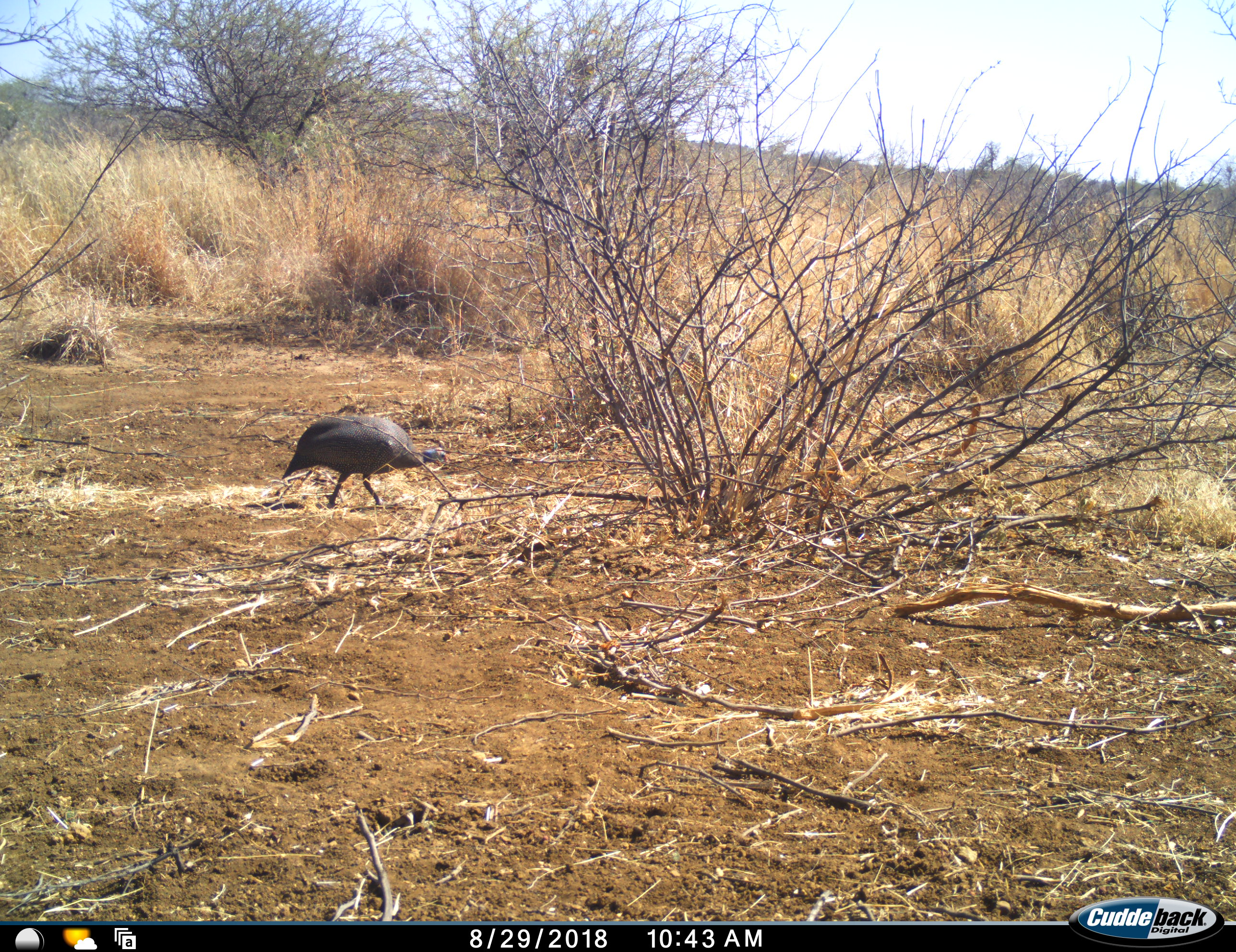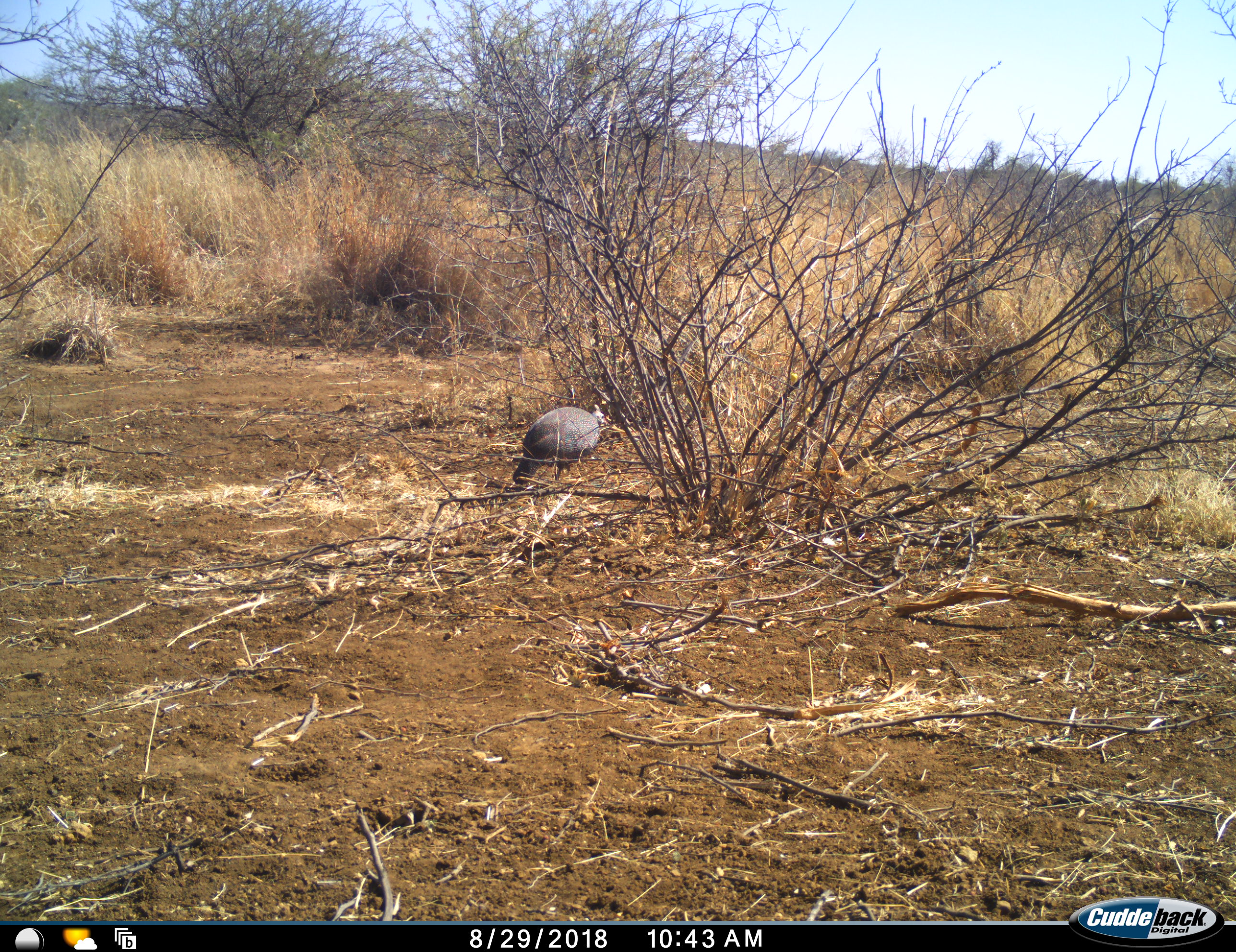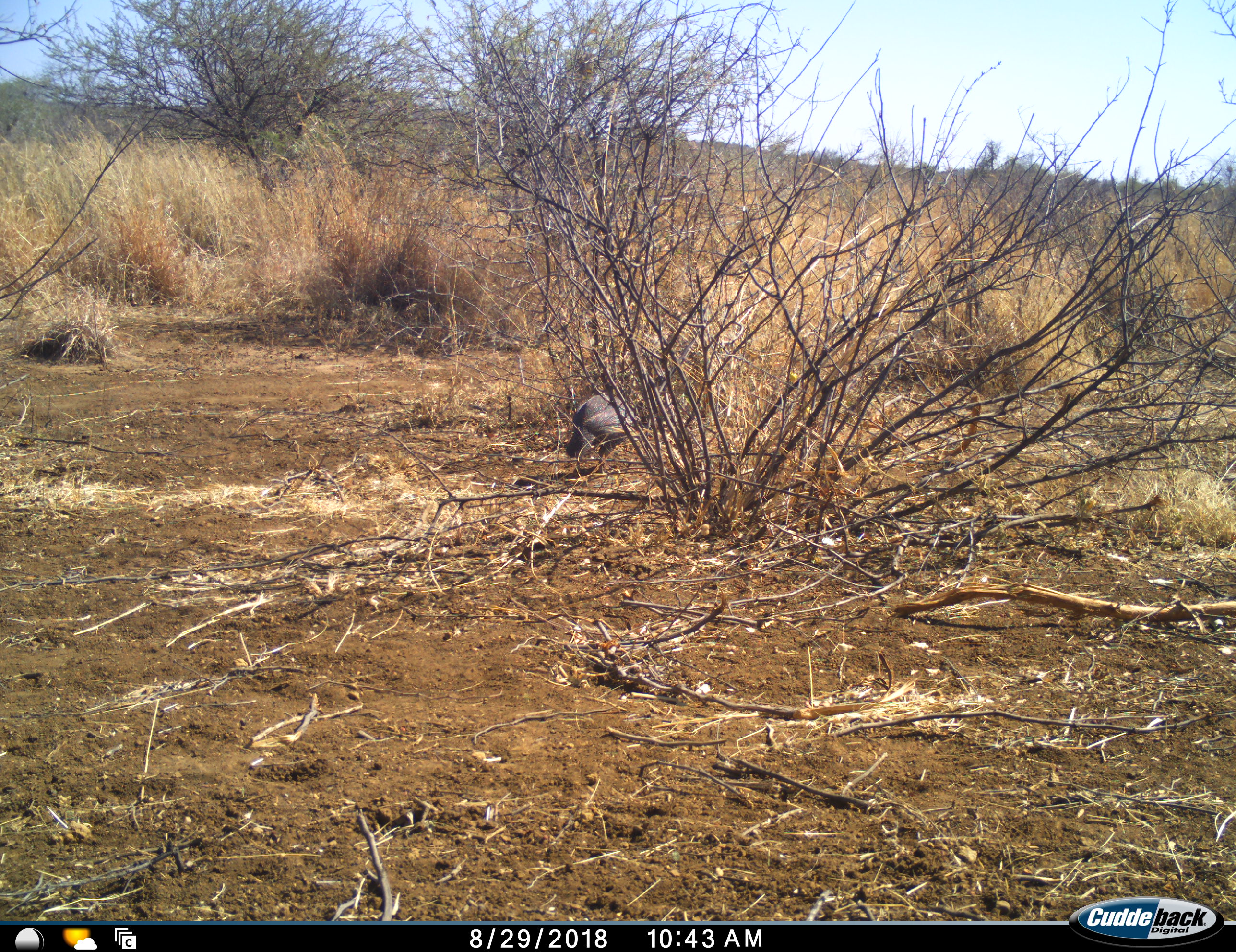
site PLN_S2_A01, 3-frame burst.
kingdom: Animalia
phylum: Chordata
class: Aves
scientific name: Aves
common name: bird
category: birdother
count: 1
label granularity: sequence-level